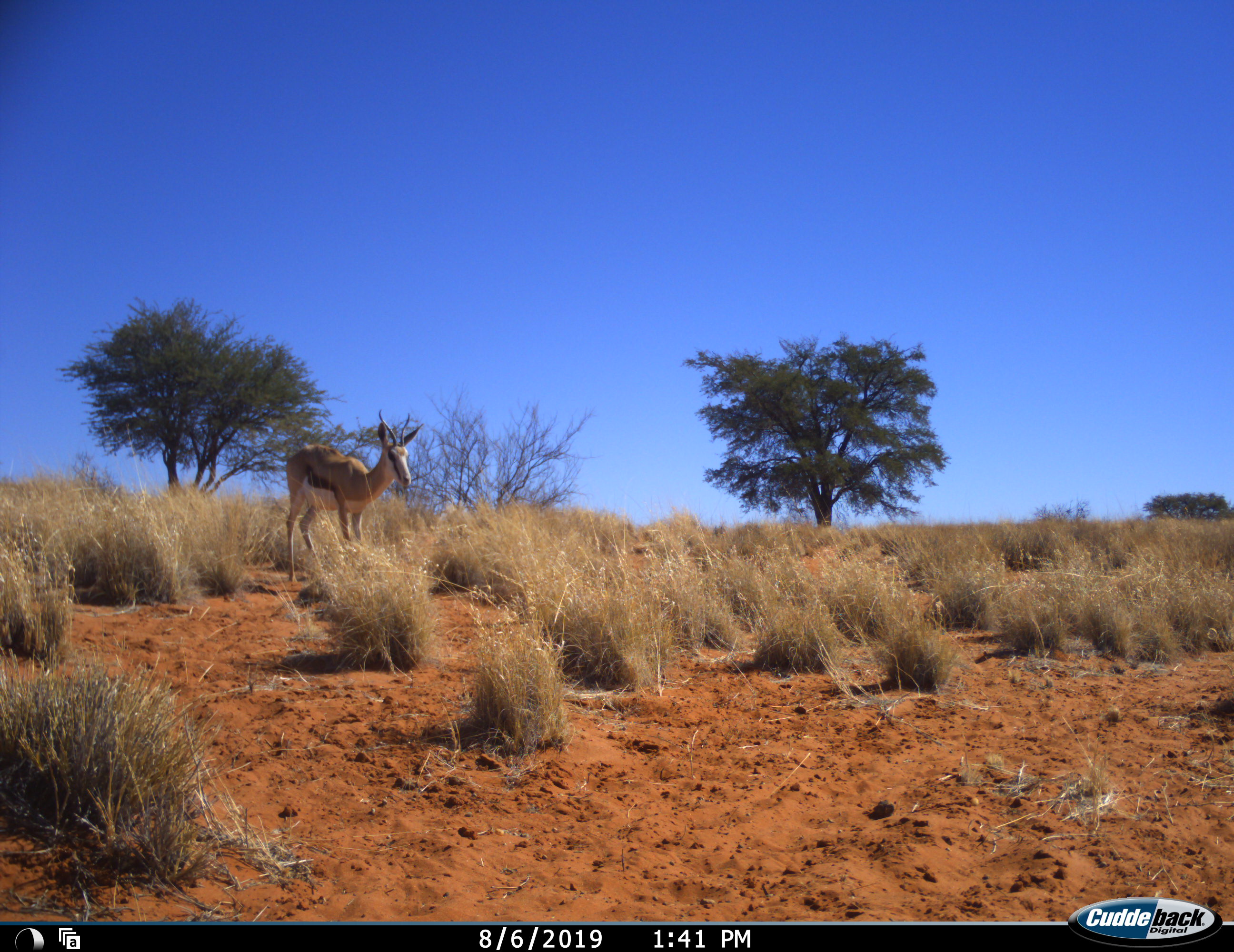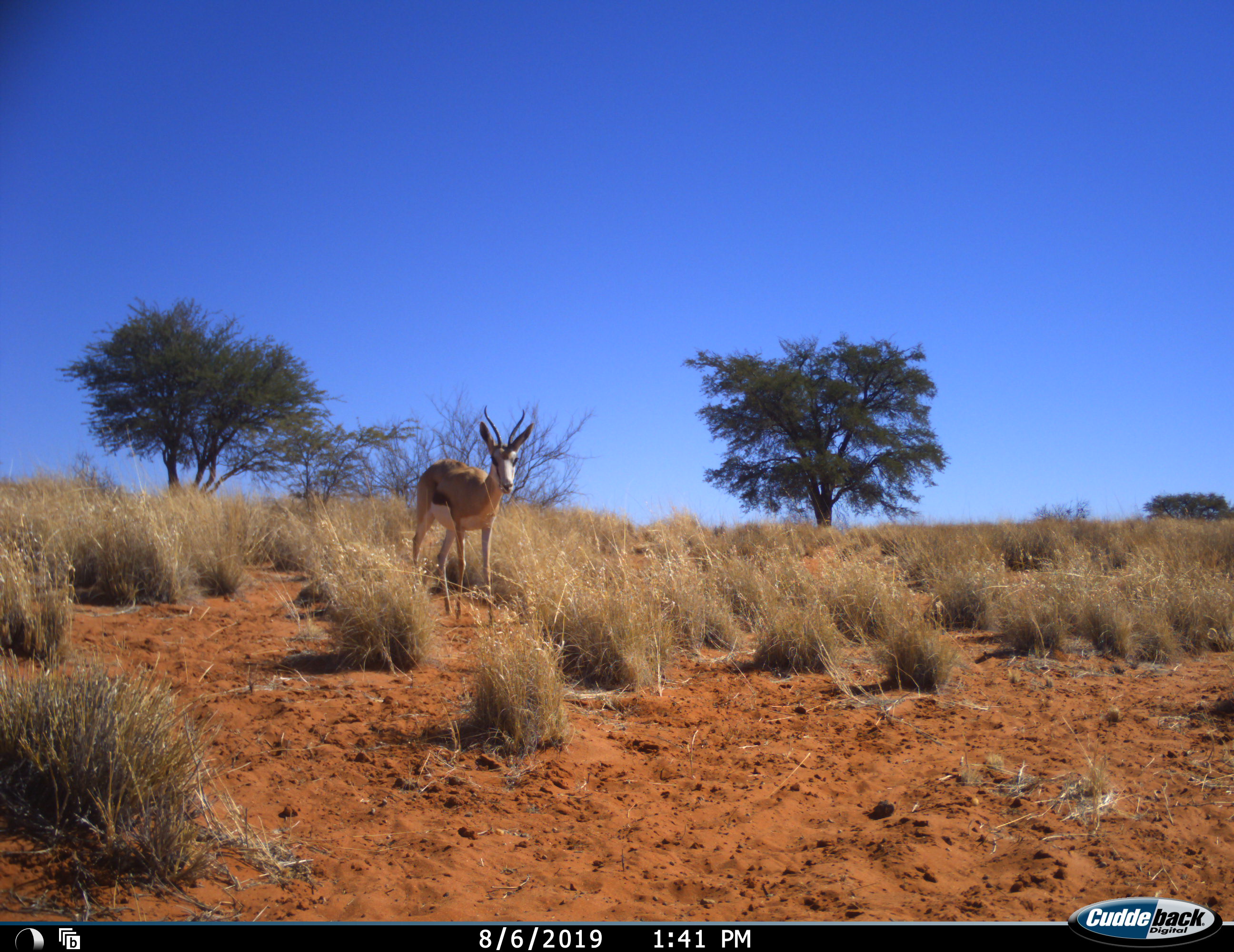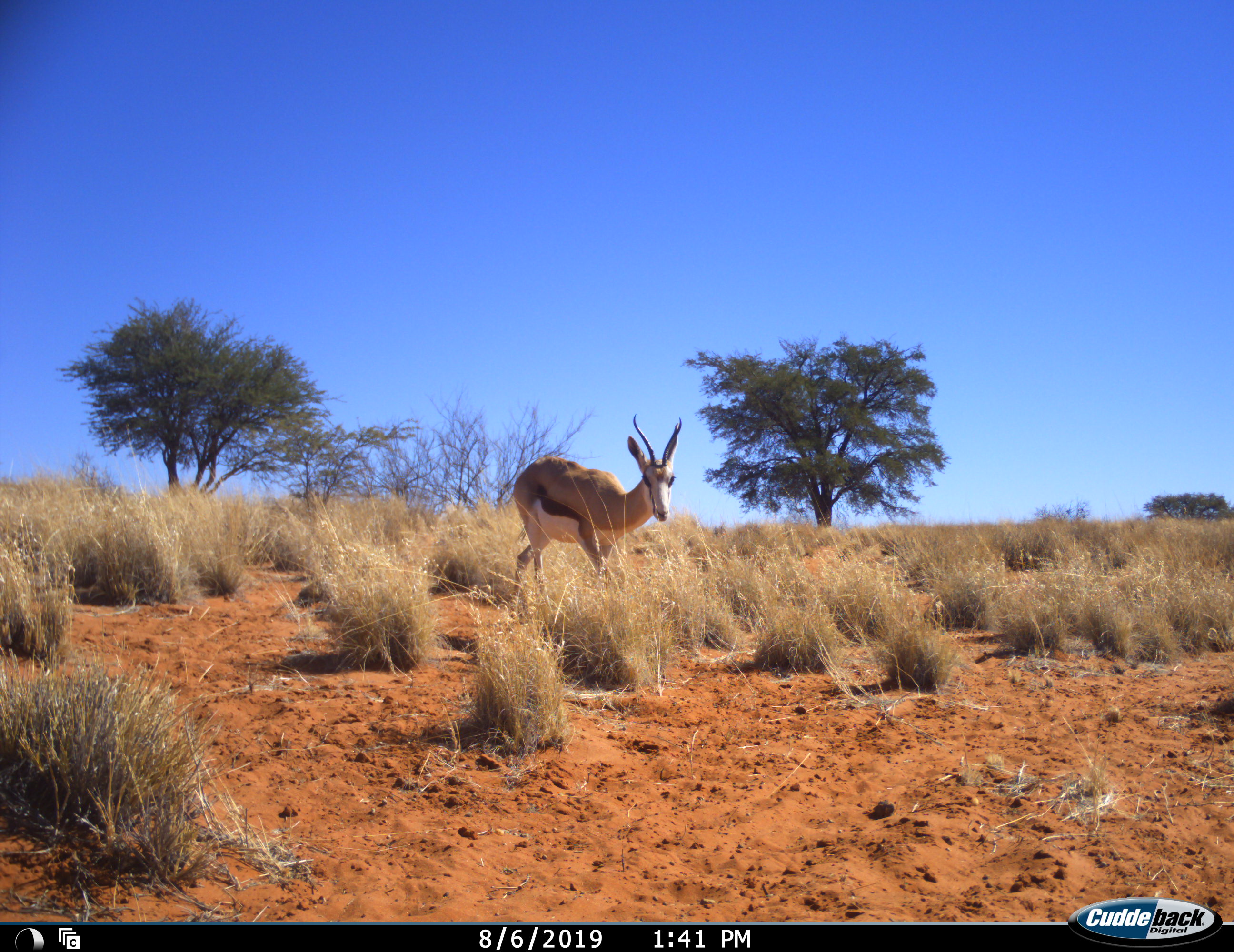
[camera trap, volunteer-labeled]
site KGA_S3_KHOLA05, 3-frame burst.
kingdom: Animalia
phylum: Chordata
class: Mammalia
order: Artiodactyla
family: Bovidae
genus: Antidorcas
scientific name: Antidorcas marsupialis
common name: springbok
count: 1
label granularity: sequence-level